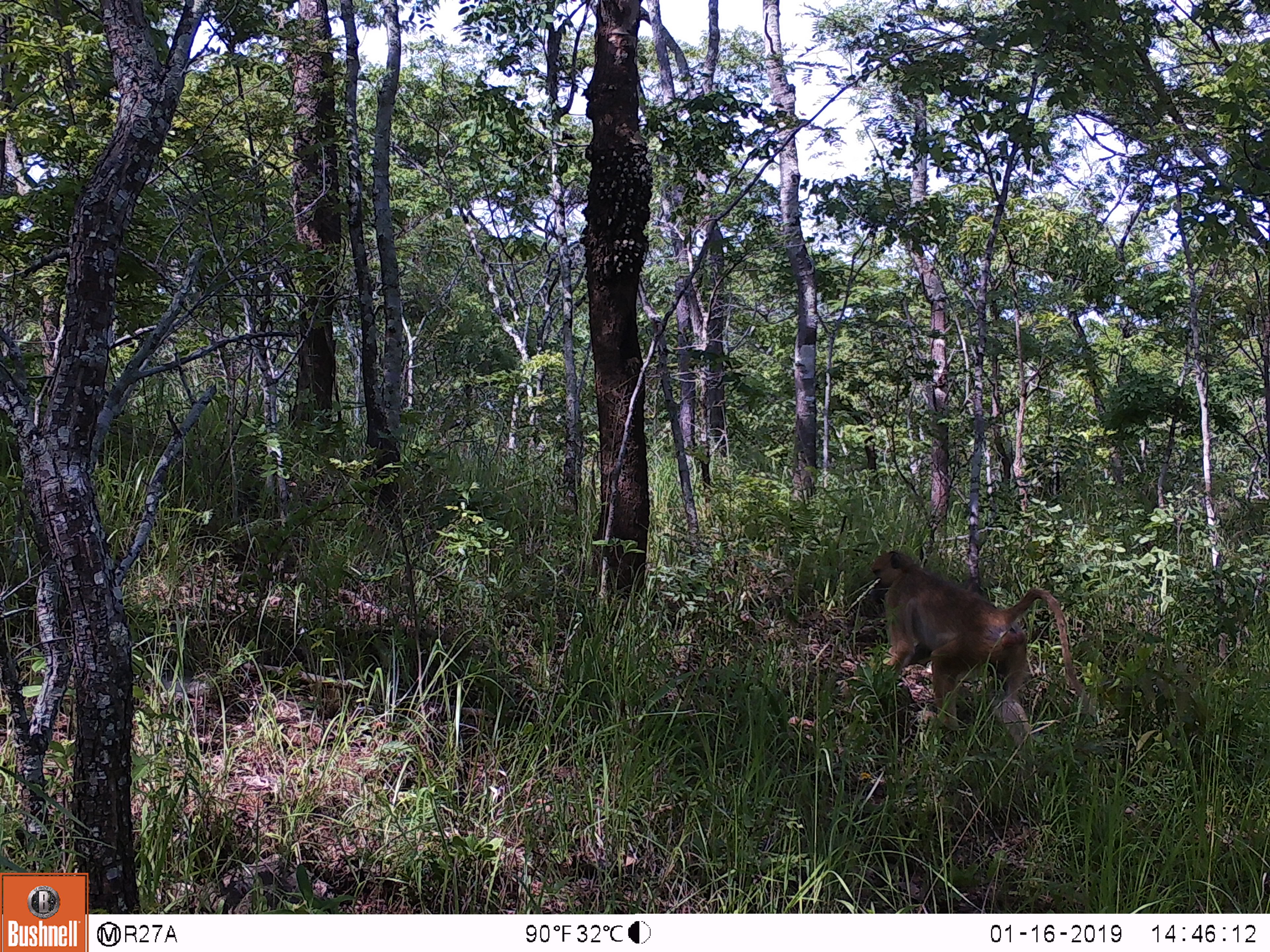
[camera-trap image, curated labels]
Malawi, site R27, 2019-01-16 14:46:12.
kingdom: Animalia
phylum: Chordata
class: Mammalia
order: Primates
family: Cercopithecidae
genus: Papio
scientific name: Papio cynocephalus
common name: yellow baboon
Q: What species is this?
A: Yellow baboon (Papio cynocephalus).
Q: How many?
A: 1.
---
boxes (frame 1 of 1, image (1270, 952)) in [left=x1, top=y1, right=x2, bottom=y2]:
yellow baboon: [left=862, top=539, right=1101, bottom=753]